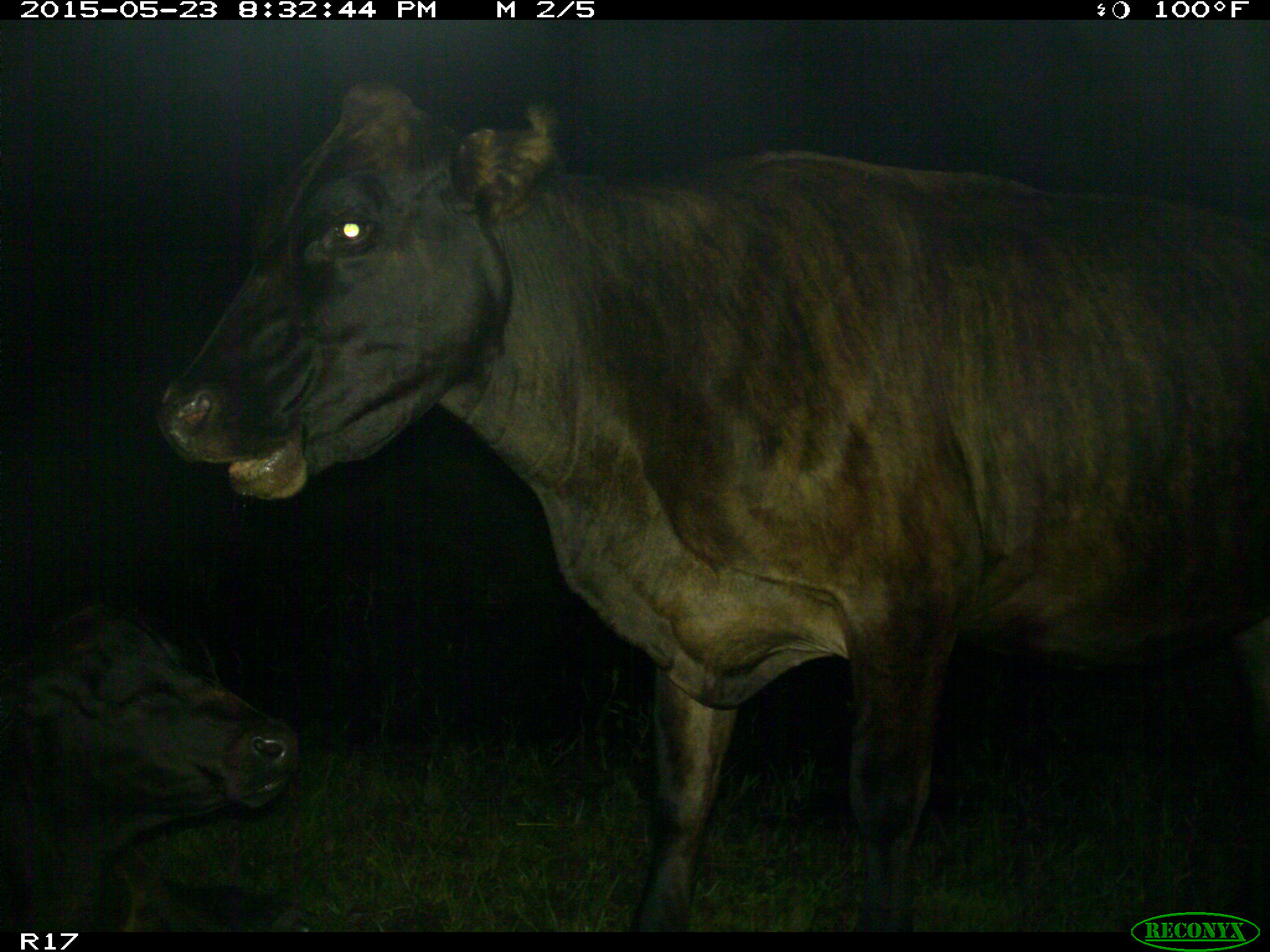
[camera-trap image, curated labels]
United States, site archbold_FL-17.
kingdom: Animalia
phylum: Chordata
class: Mammalia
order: Artiodactyla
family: Bovidae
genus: Bos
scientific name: Bos taurus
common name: domestic cow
Bos taurus (domestic cow).